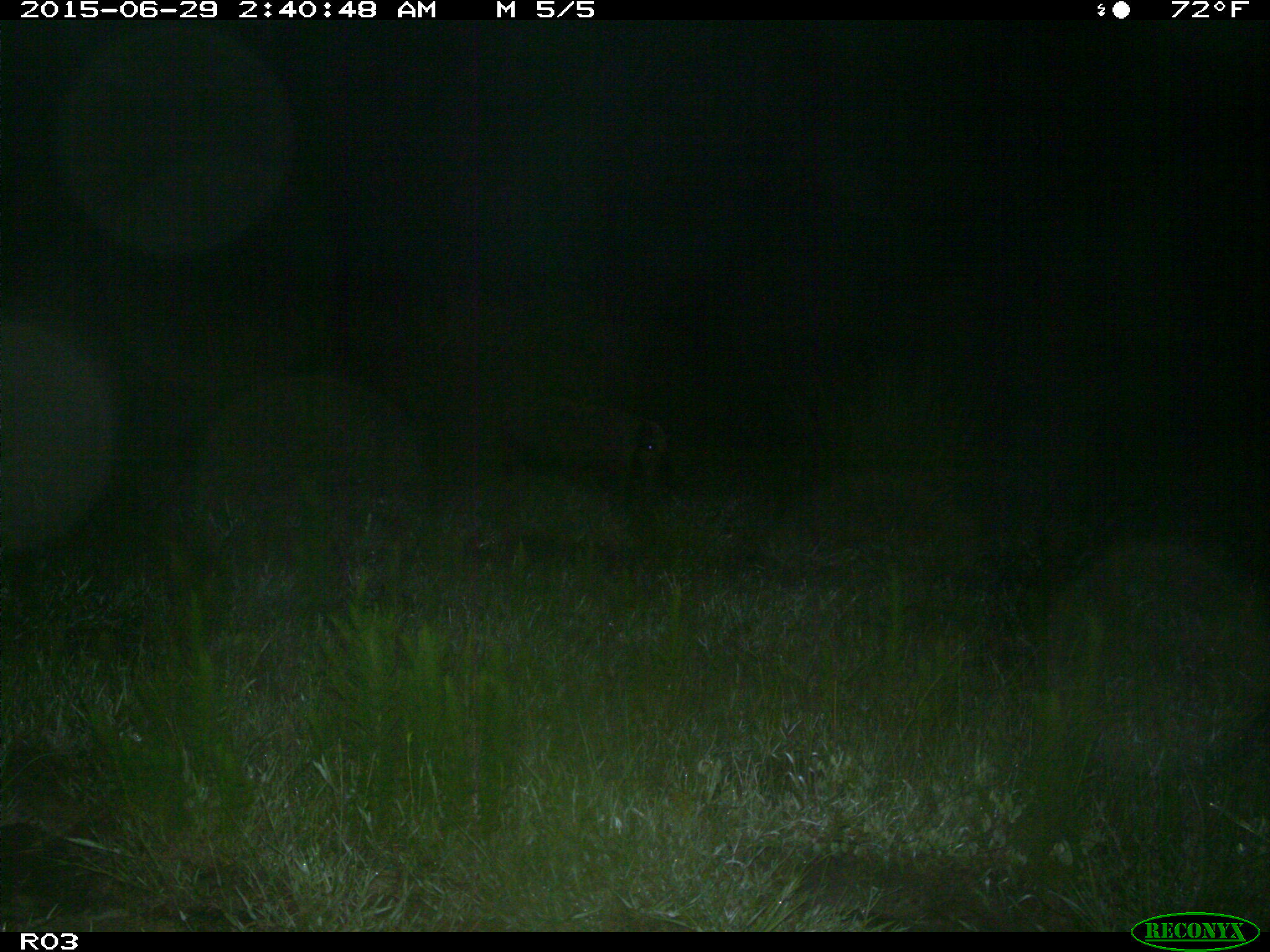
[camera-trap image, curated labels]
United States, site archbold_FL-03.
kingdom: Animalia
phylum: Chordata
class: Mammalia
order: Artiodactyla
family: Suidae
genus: Sus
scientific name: Sus scrofa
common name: wild boar